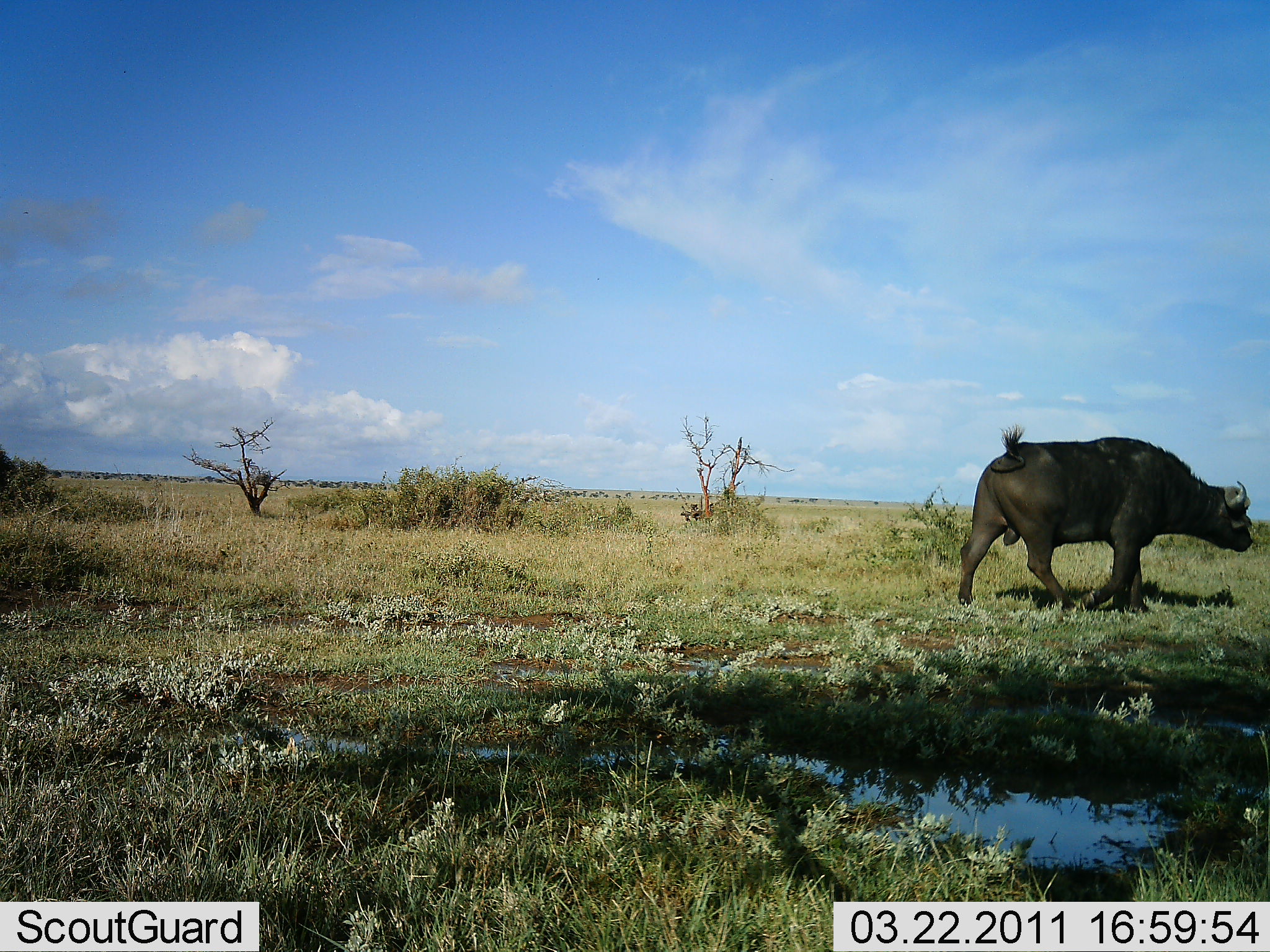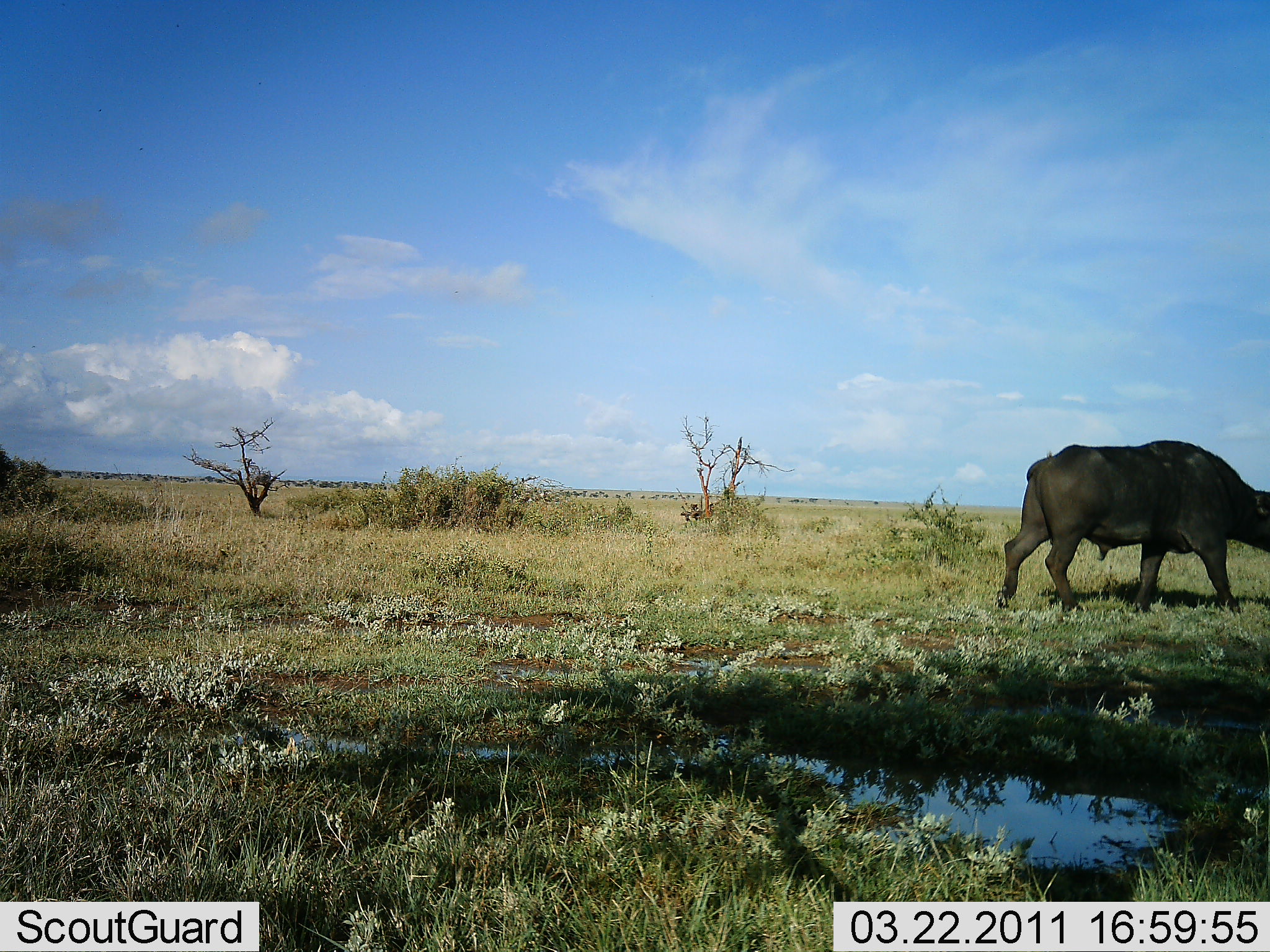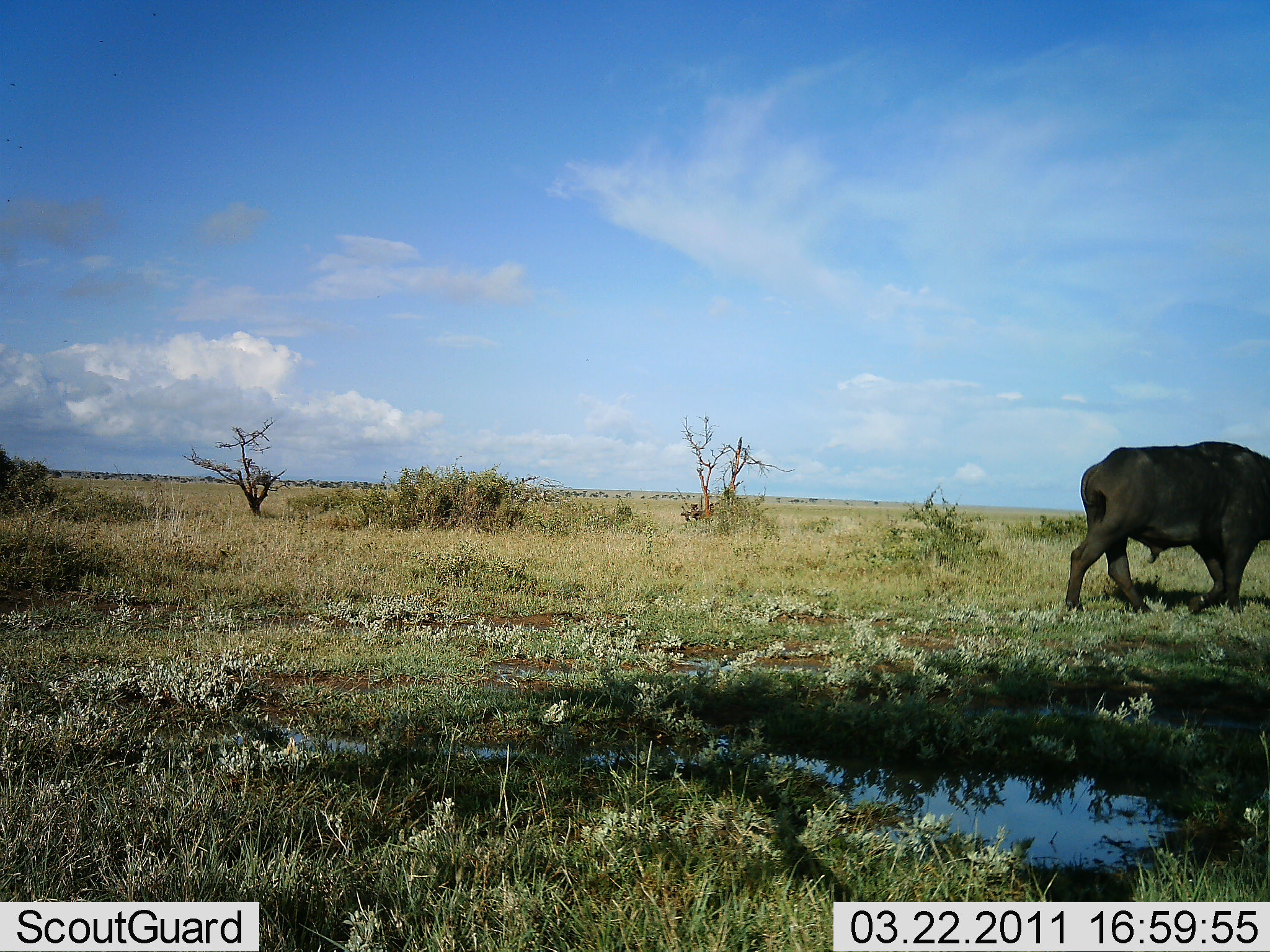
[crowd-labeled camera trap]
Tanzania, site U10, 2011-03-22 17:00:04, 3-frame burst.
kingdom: Animalia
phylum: Chordata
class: Mammalia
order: Artiodactyla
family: Bovidae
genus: Syncerus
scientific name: Syncerus caffer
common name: cape buffalo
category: buffalo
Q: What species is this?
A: Buffalo (cape buffalo) (Syncerus caffer).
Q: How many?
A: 1.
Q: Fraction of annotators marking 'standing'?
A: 8%.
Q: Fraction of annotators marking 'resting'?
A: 0%.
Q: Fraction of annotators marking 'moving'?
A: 92%.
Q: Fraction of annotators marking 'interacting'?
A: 0%.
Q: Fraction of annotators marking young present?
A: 0%.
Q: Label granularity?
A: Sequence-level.